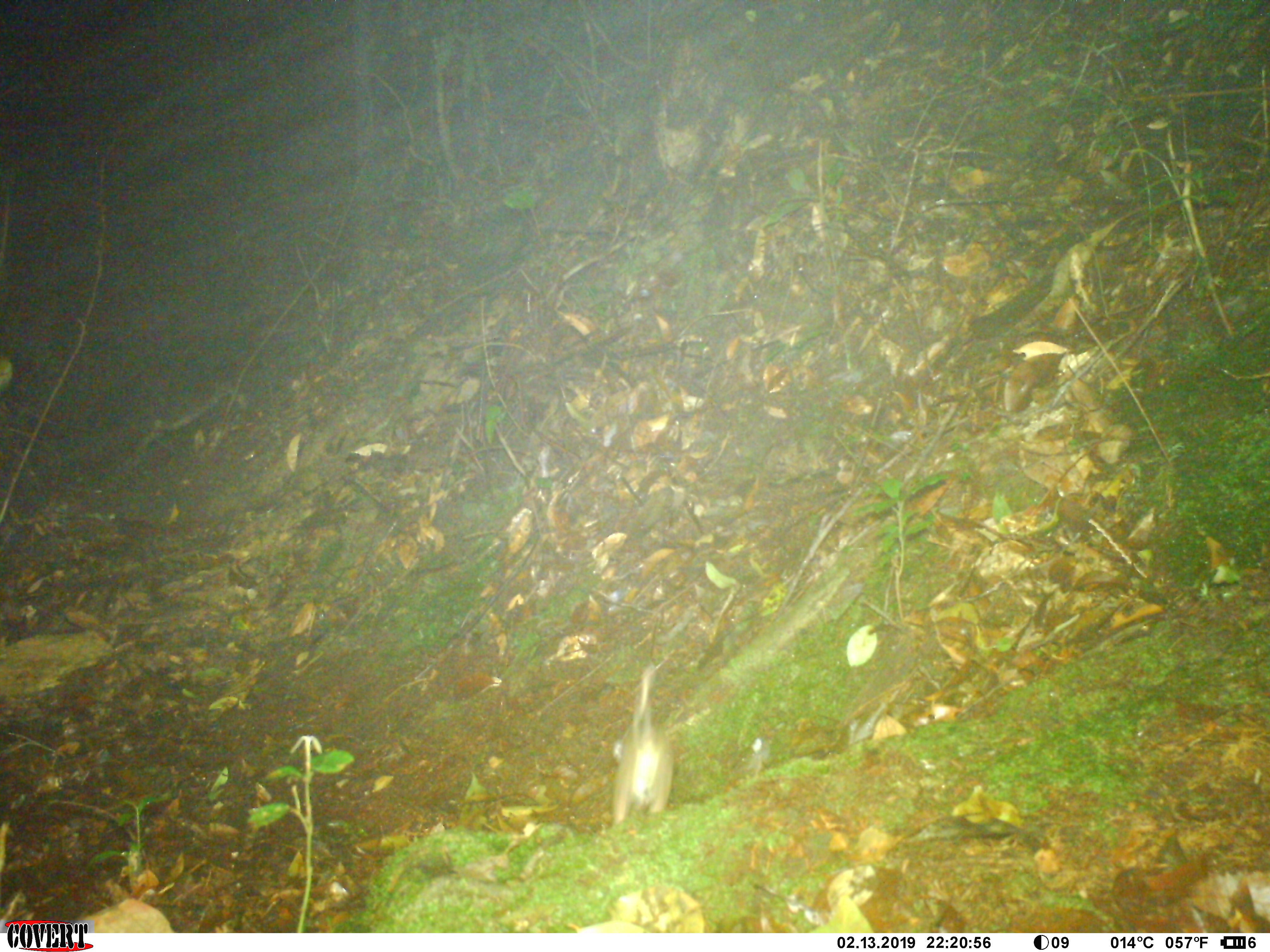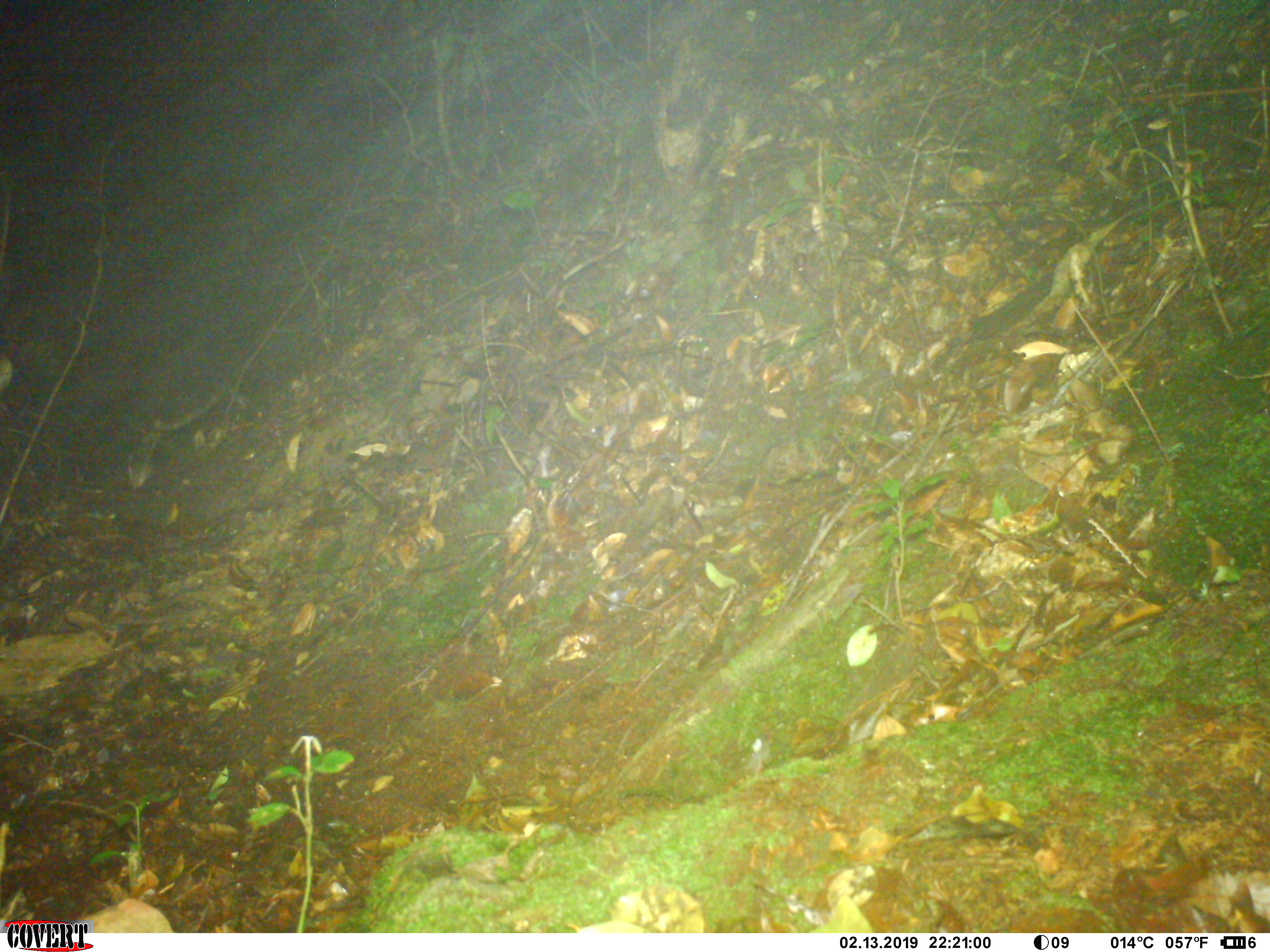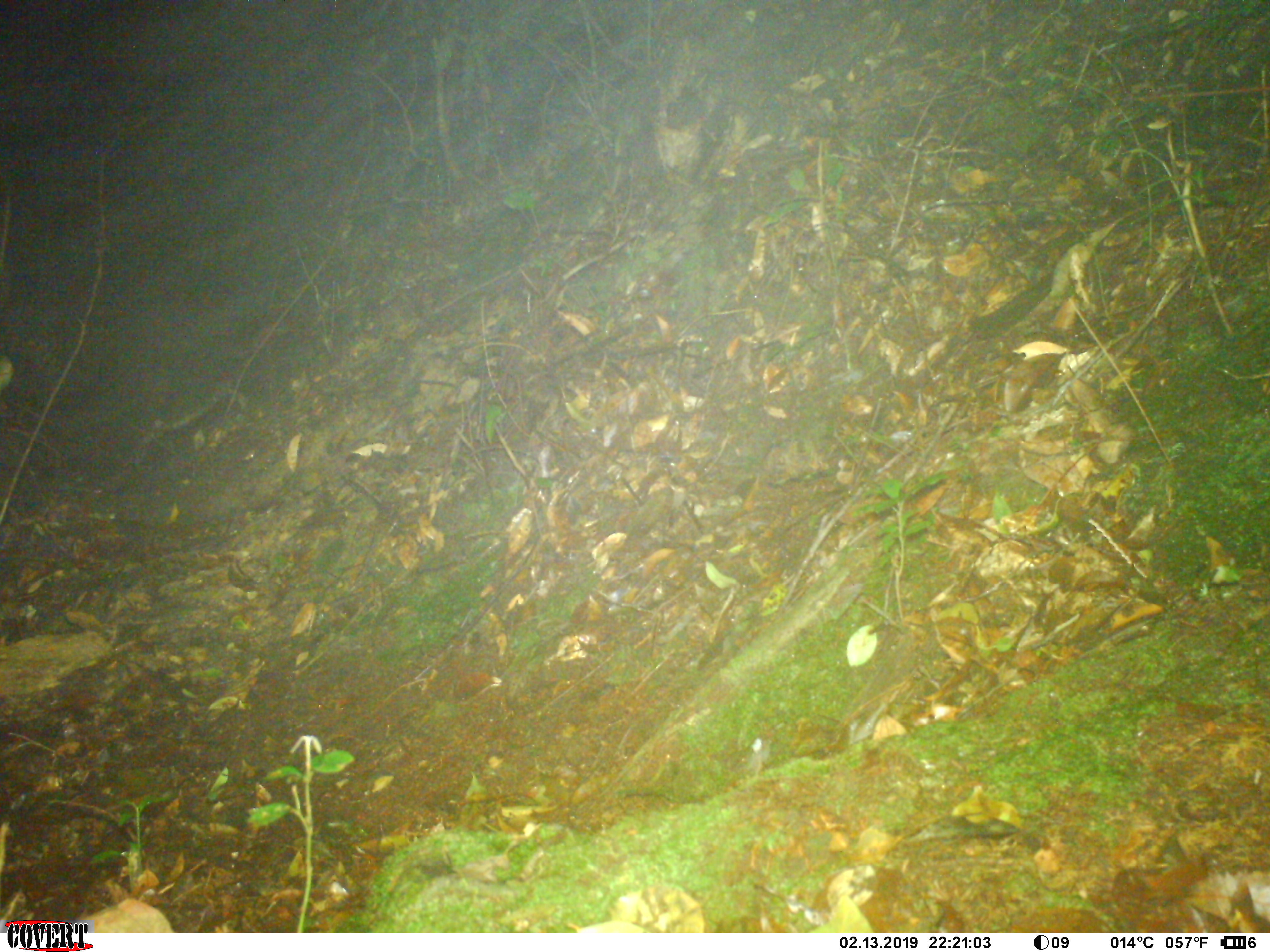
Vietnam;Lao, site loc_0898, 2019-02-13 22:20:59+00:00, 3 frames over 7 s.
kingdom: Animalia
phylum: Chordata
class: Mammalia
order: Rodentia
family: Muridae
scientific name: Muridae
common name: old-world mice and rats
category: unidentified murid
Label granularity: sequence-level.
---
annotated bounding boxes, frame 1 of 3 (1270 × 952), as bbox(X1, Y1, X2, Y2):
unidentified murid: bbox(613, 665, 673, 826)